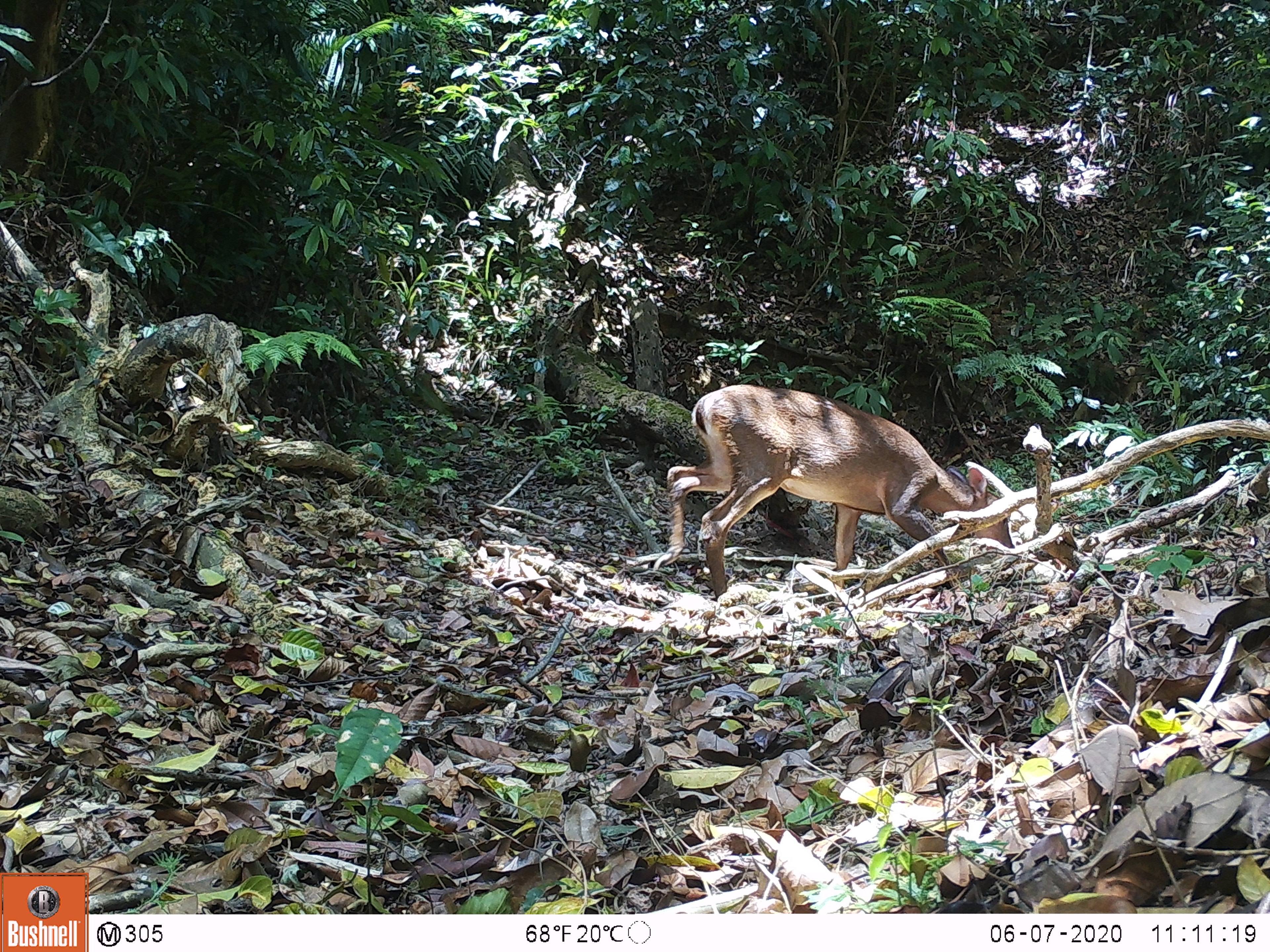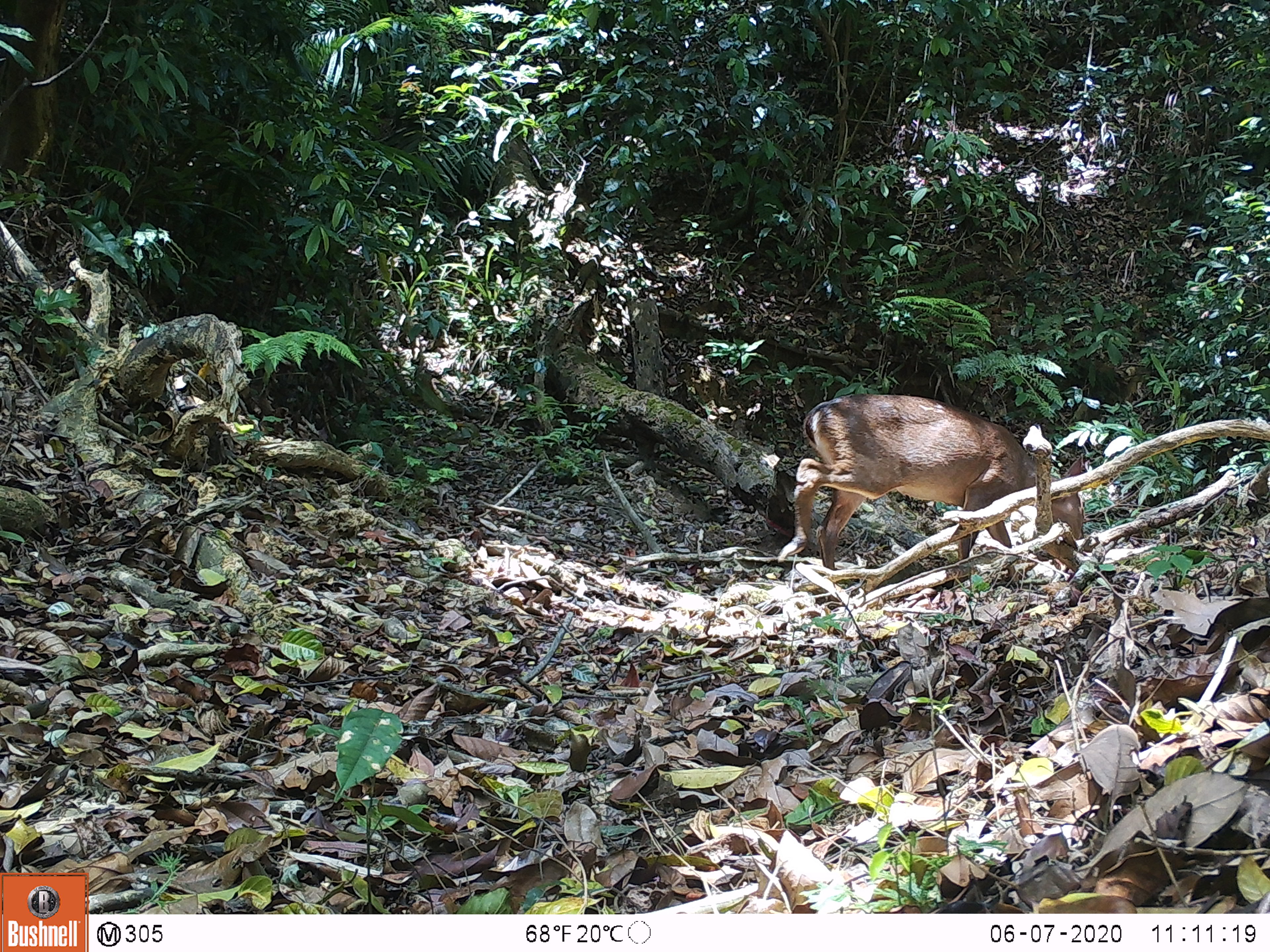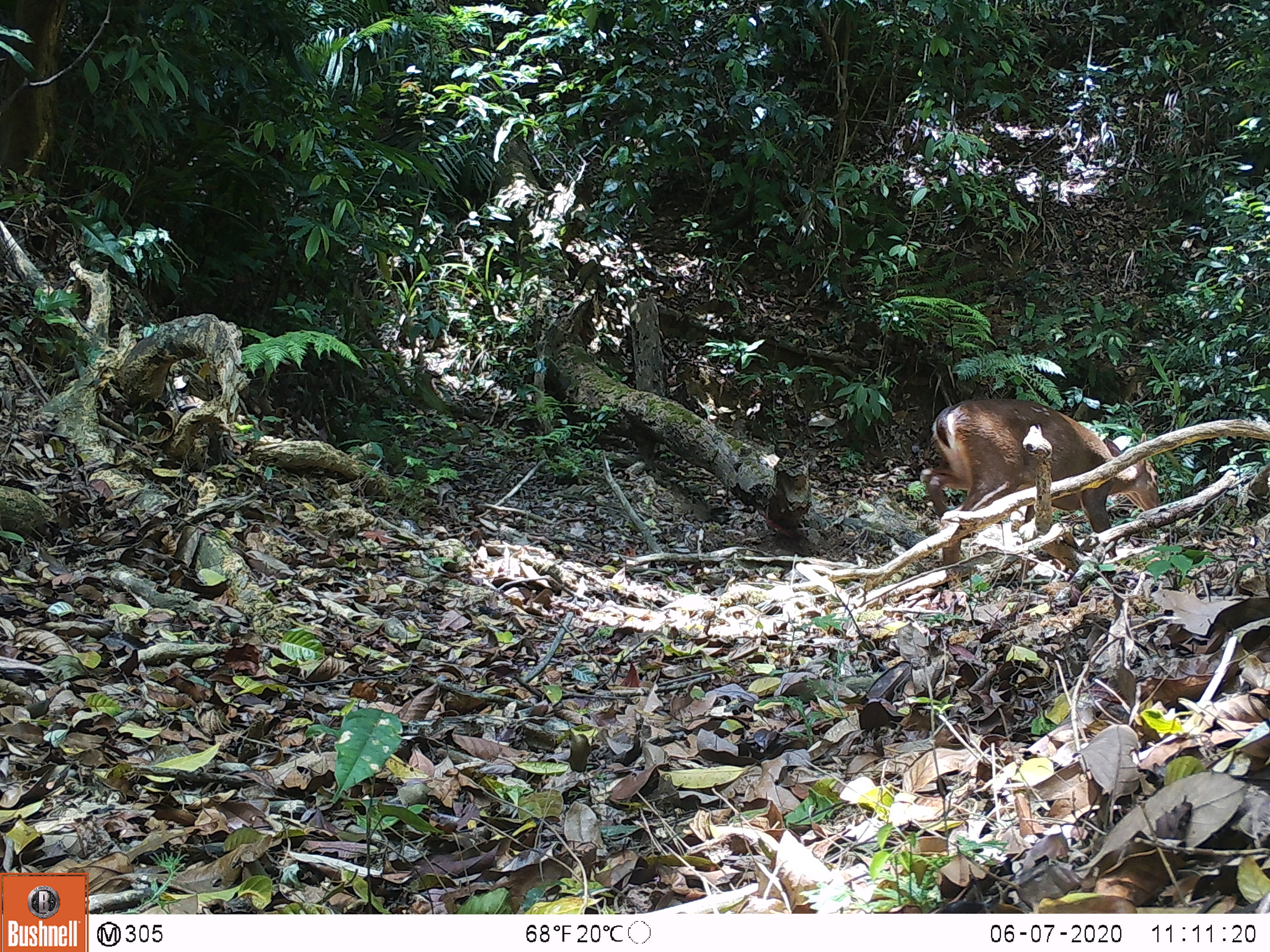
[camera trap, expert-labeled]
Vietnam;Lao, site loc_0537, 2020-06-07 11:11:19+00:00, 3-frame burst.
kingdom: Animalia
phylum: Chordata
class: Mammalia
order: Artiodactyla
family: Cervidae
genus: Muntiacus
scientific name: Muntiacus vuquangensis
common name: large-antlered muntjac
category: large antlered muntjac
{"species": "large antlered muntjac (large-antlered muntjac) (Muntiacus vuquangensis)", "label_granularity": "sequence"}